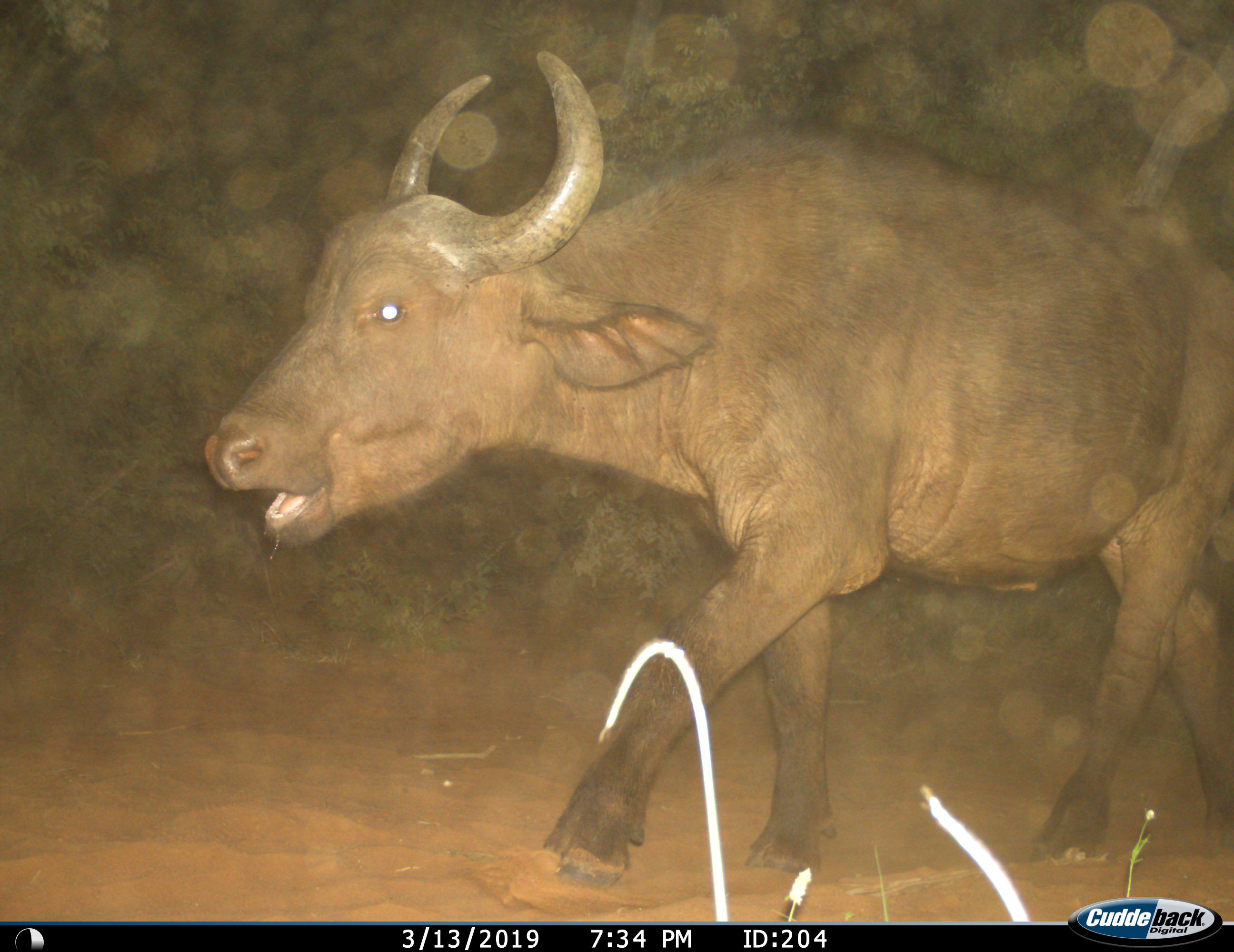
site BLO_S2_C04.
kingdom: Animalia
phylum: Chordata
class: Mammalia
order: Artiodactyla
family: Bovidae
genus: Syncerus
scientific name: Syncerus caffer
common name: african buffalo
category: buffalo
Buffalo (african buffalo) (Syncerus caffer), count 1. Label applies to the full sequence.